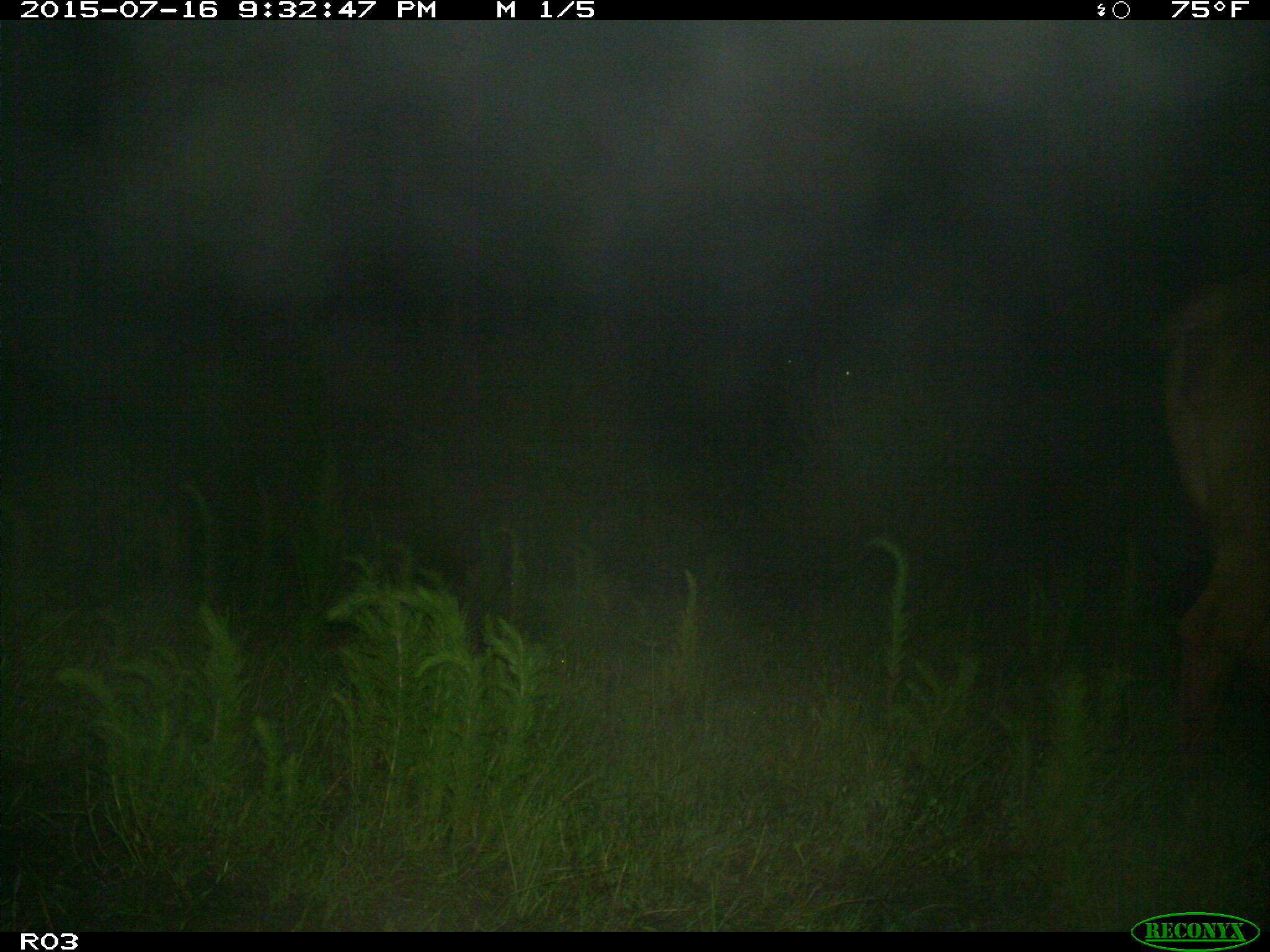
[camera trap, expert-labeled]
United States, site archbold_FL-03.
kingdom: Animalia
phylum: Chordata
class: Mammalia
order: Artiodactyla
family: Bovidae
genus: Bos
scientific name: Bos taurus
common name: domestic cow